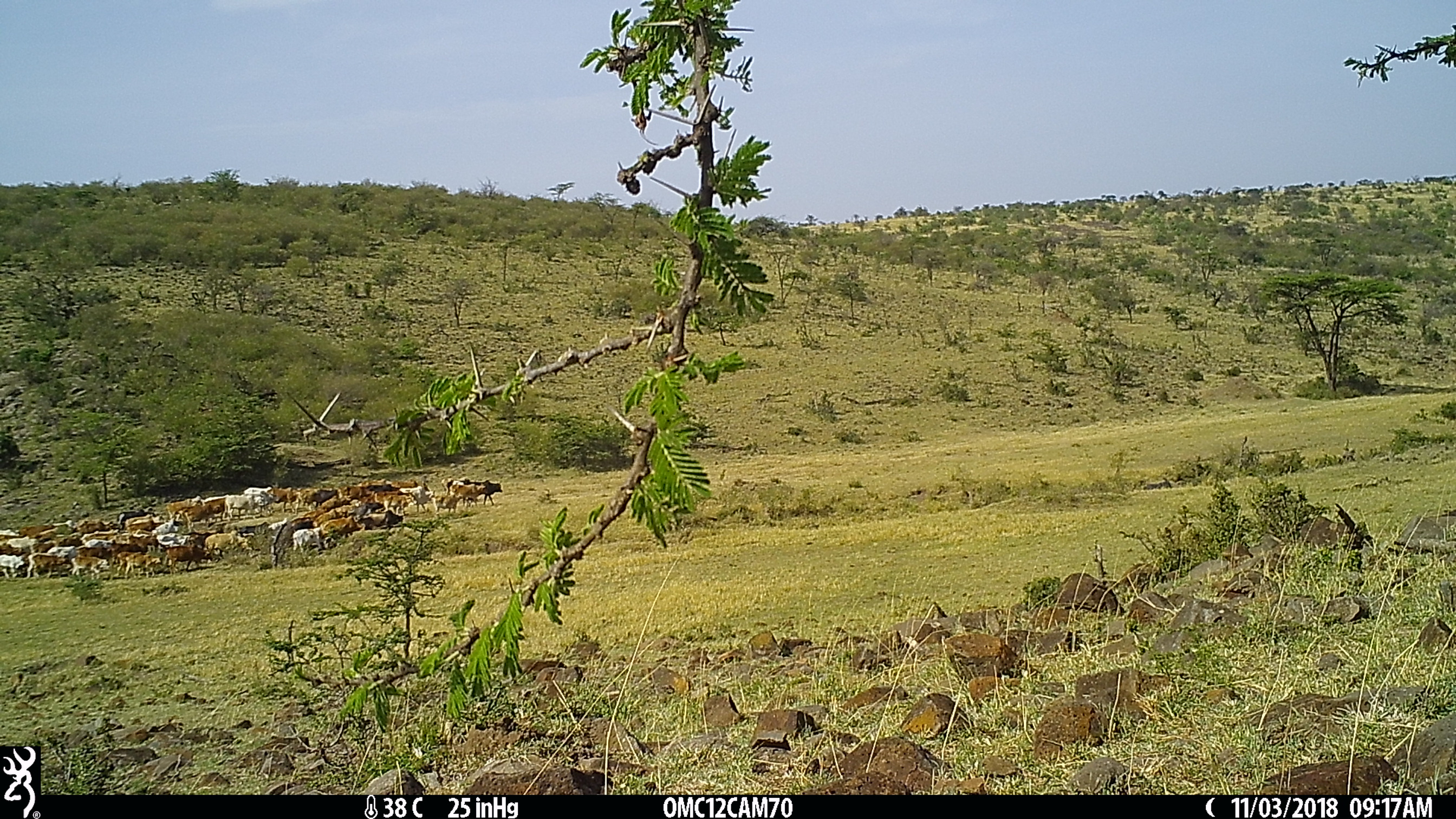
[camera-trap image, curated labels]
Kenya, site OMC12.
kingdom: Animalia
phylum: Chordata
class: Mammalia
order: Artiodactyla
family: Bovidae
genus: Bos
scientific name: Bos taurus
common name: cattle